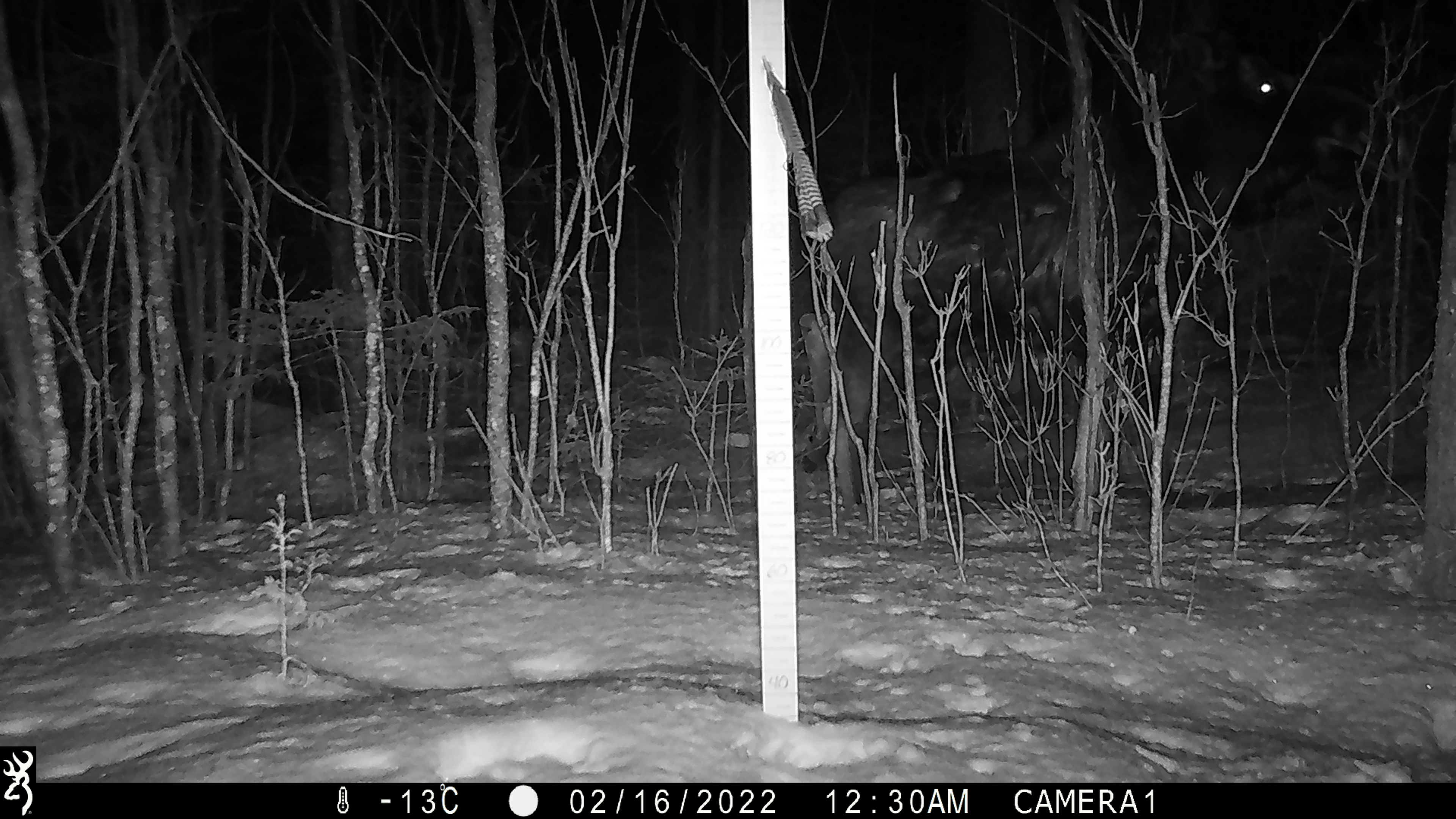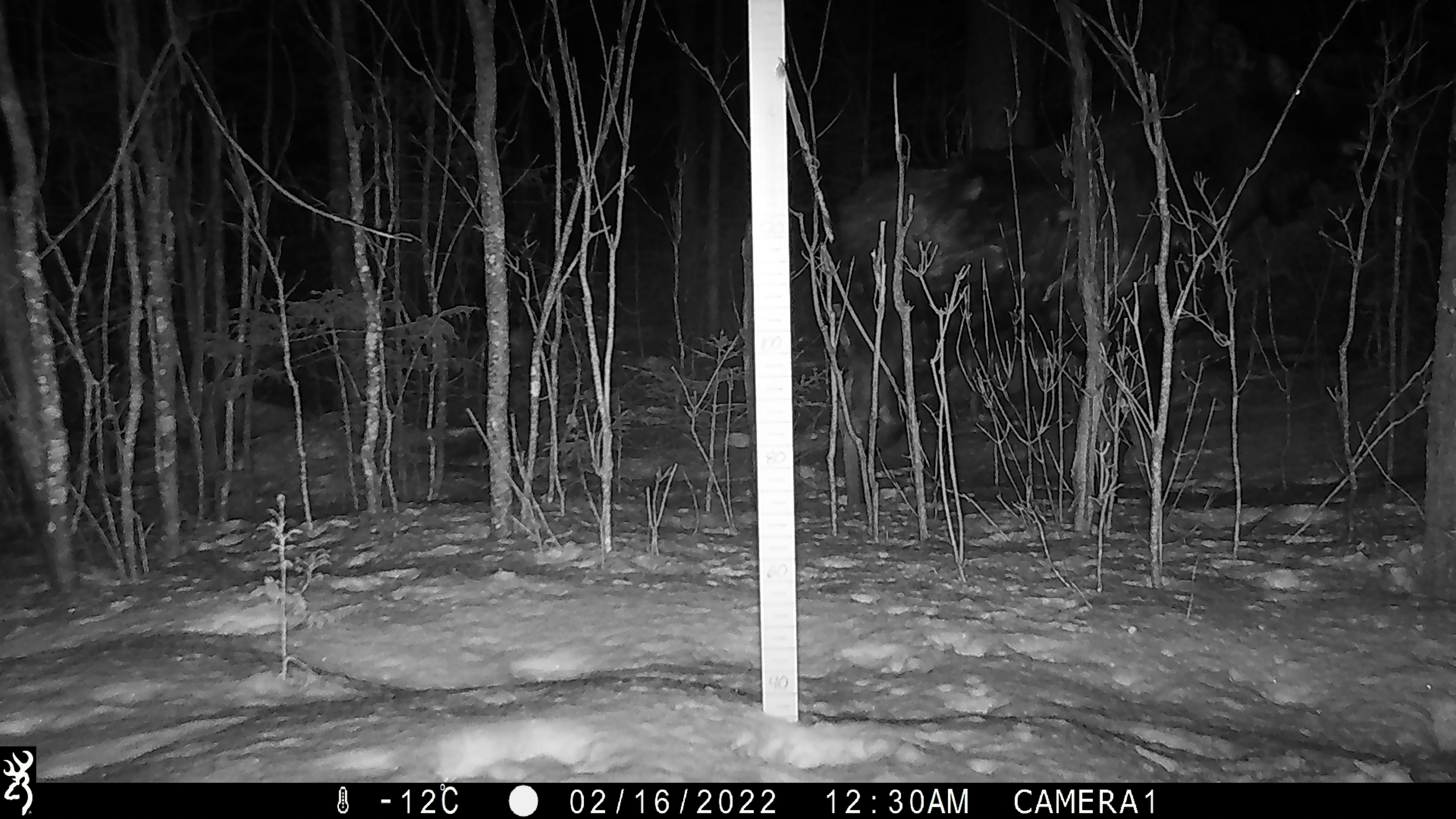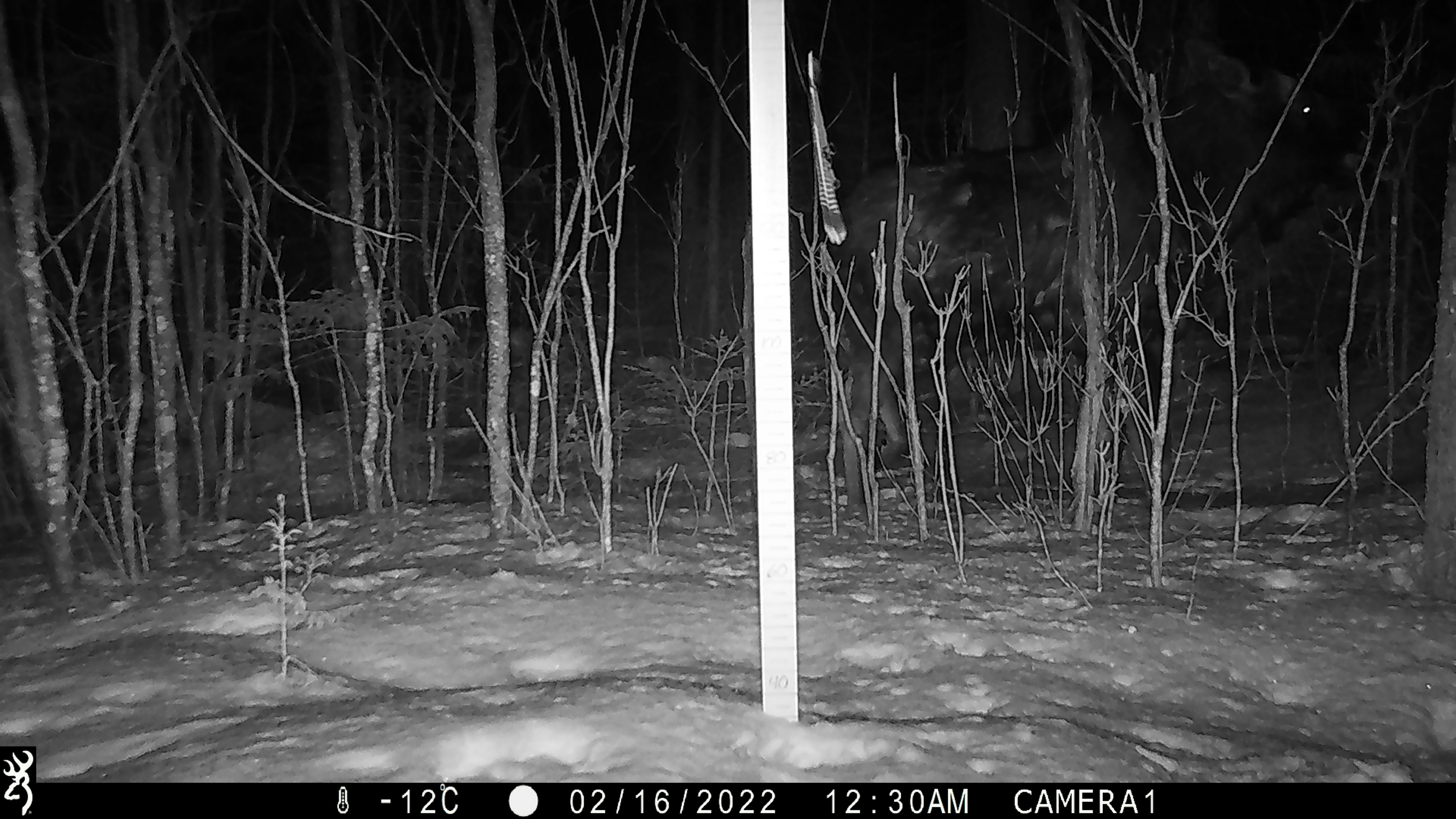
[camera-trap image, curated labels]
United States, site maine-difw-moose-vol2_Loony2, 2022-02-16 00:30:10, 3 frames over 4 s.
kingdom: Animalia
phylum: Chordata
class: Mammalia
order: Artiodactyla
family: Cervidae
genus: Alces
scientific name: Alces alces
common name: moose